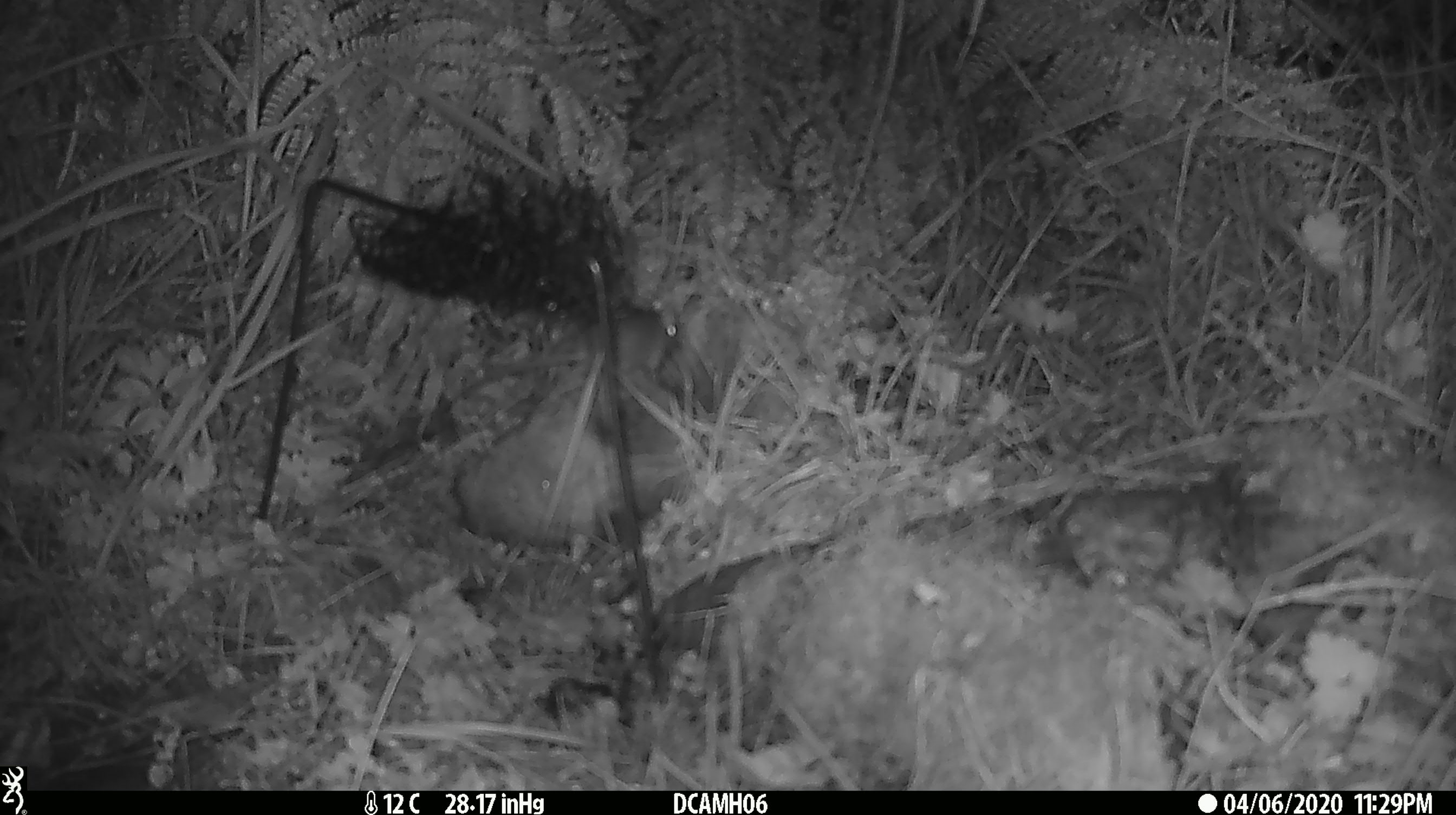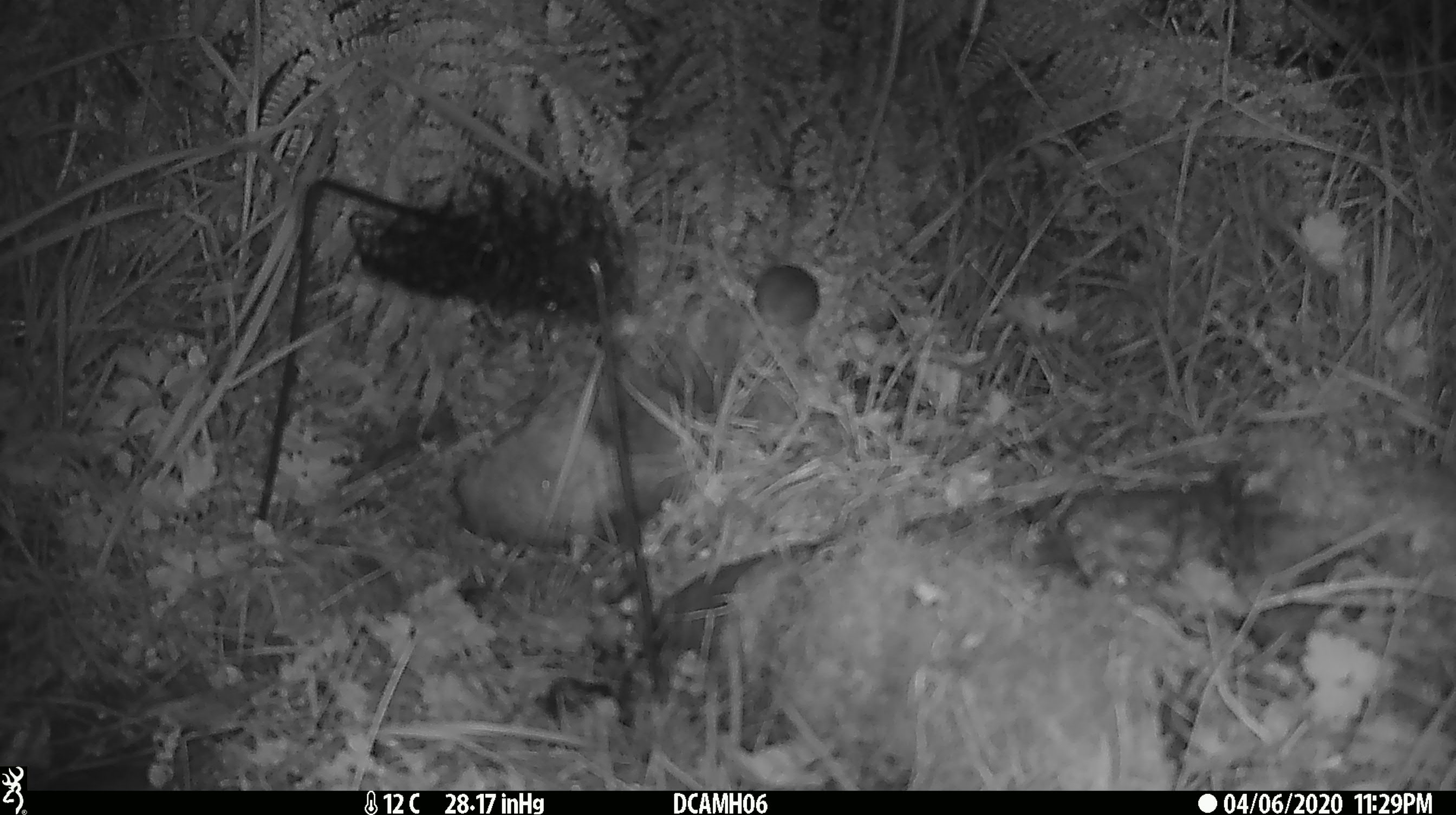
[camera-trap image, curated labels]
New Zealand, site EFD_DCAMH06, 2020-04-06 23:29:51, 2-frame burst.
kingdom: Animalia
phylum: Chordata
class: Mammalia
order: Rodentia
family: Muridae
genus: Mus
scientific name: Mus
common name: mouse